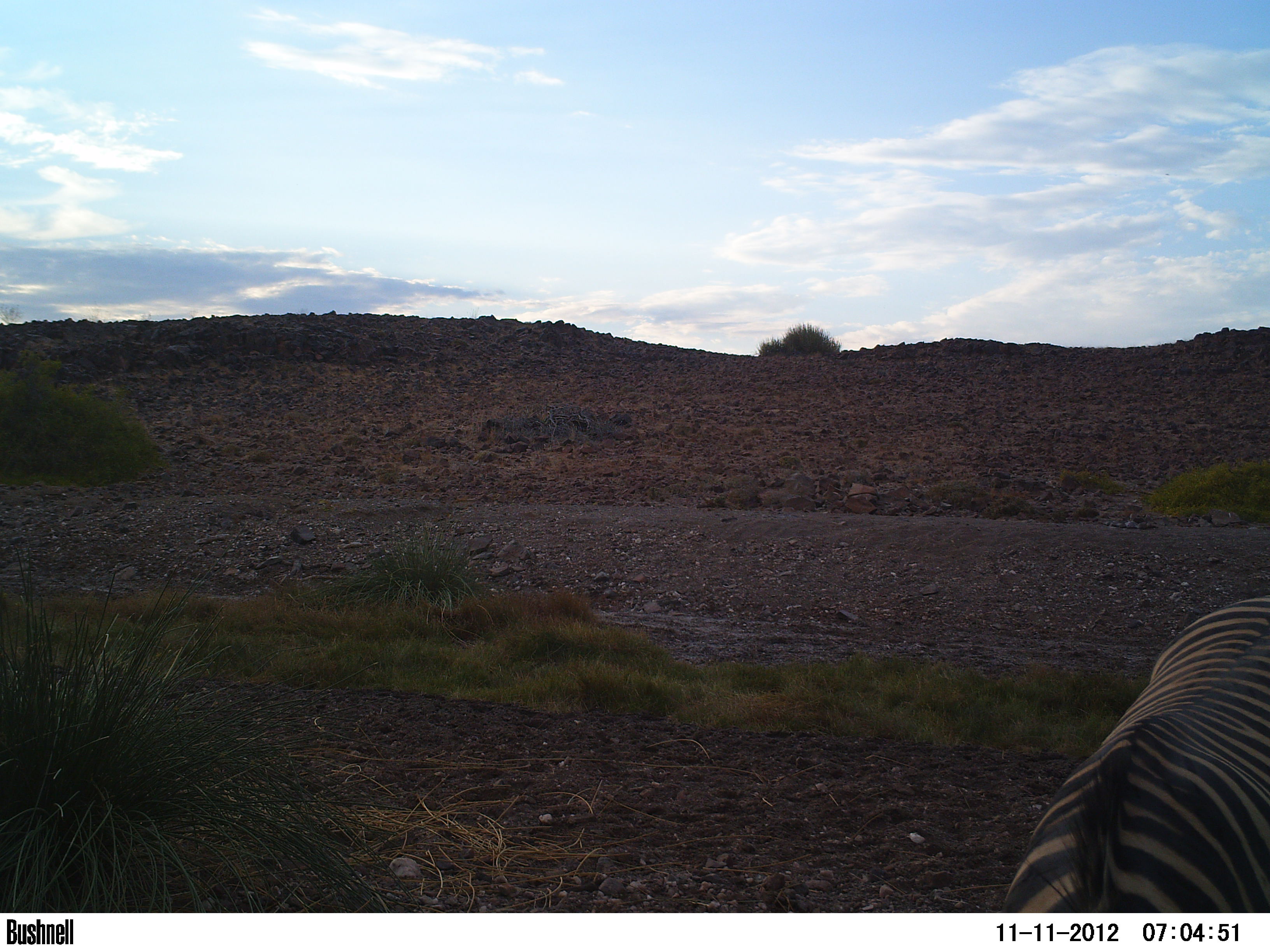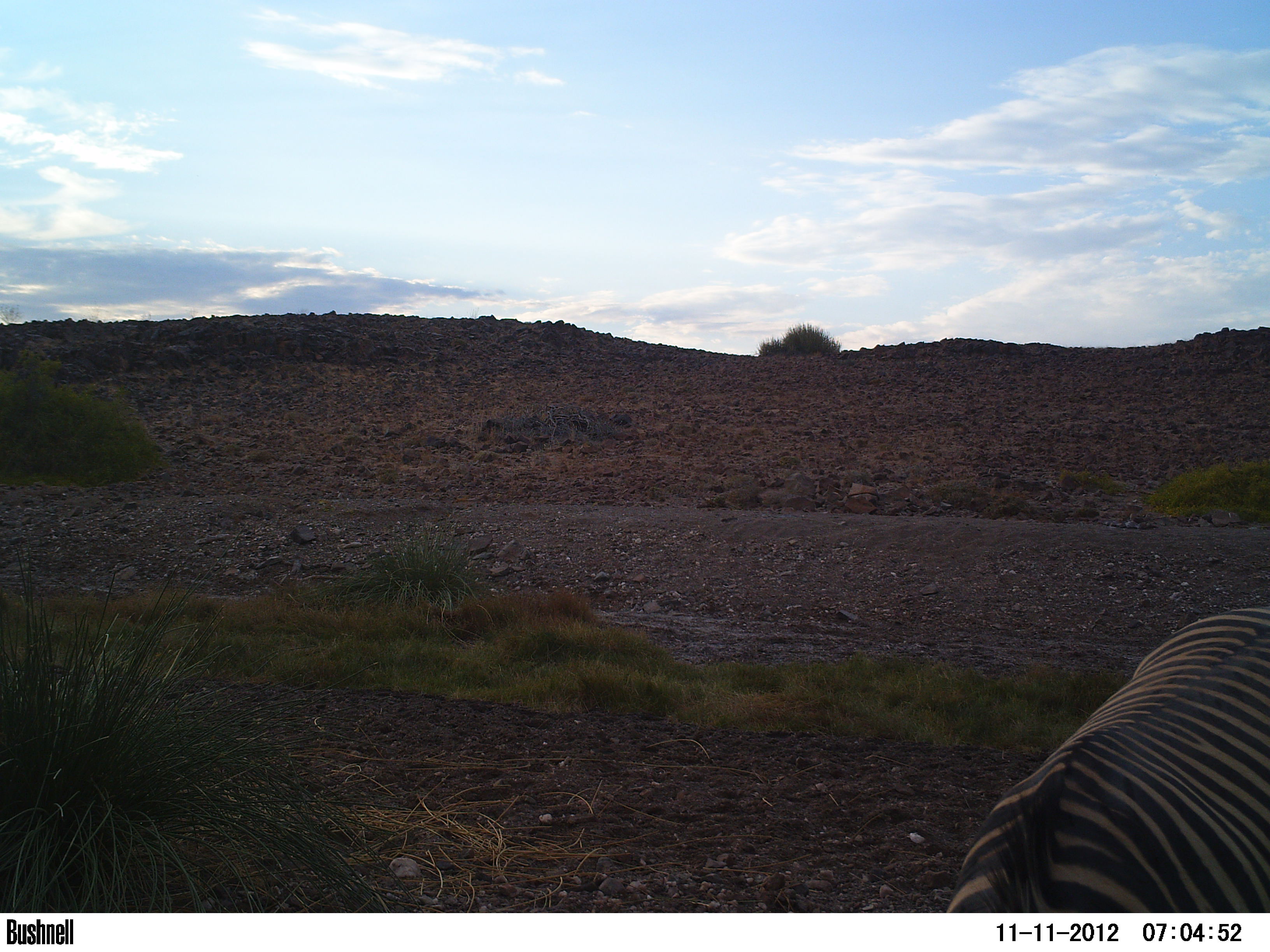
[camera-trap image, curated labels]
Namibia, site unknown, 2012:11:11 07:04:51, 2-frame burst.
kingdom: Animalia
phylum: Chordata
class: Mammalia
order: Perissodactyla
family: Equidae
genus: Equus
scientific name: Equus zebra hartmannae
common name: hartmann's mountain zebra